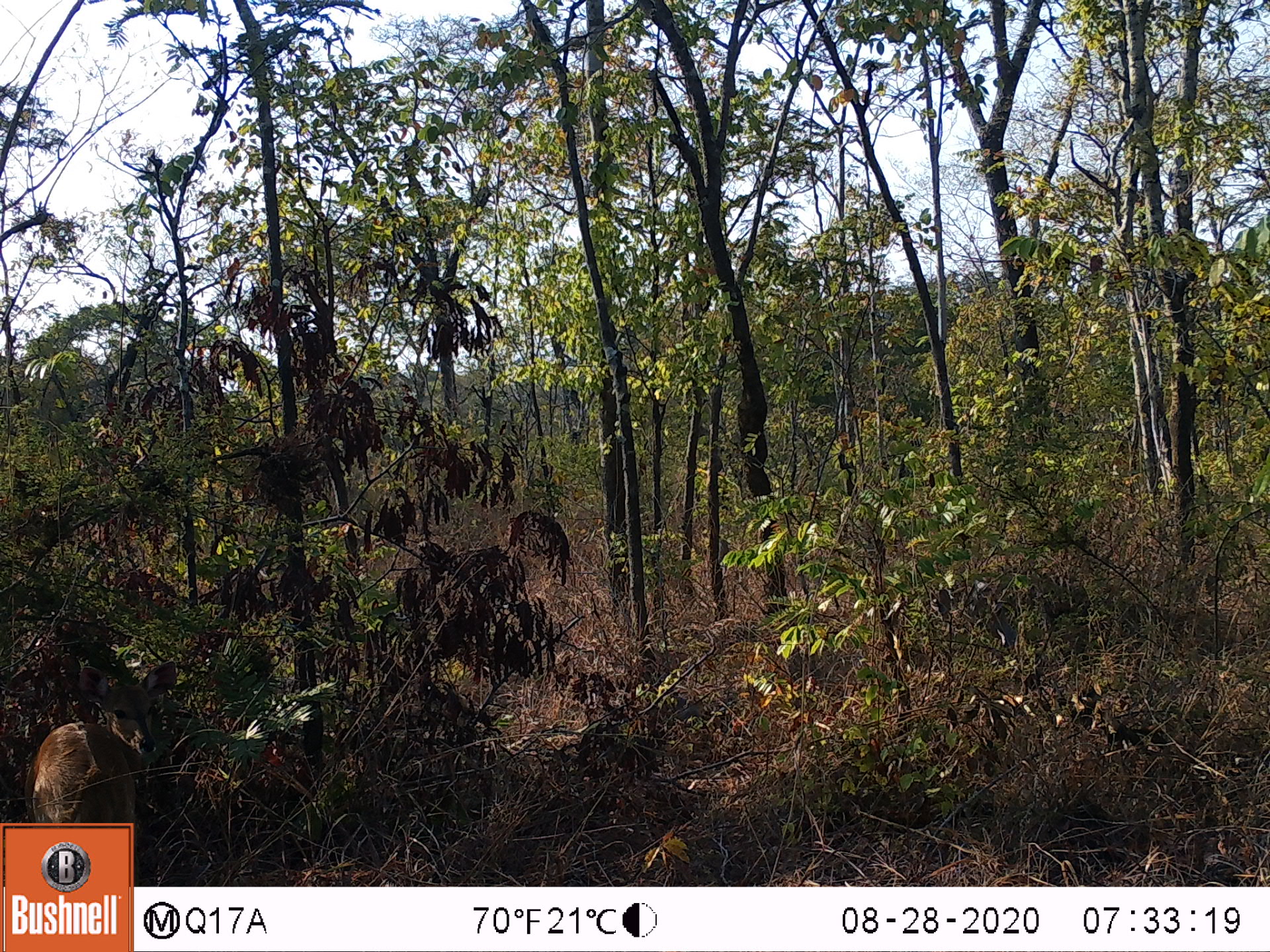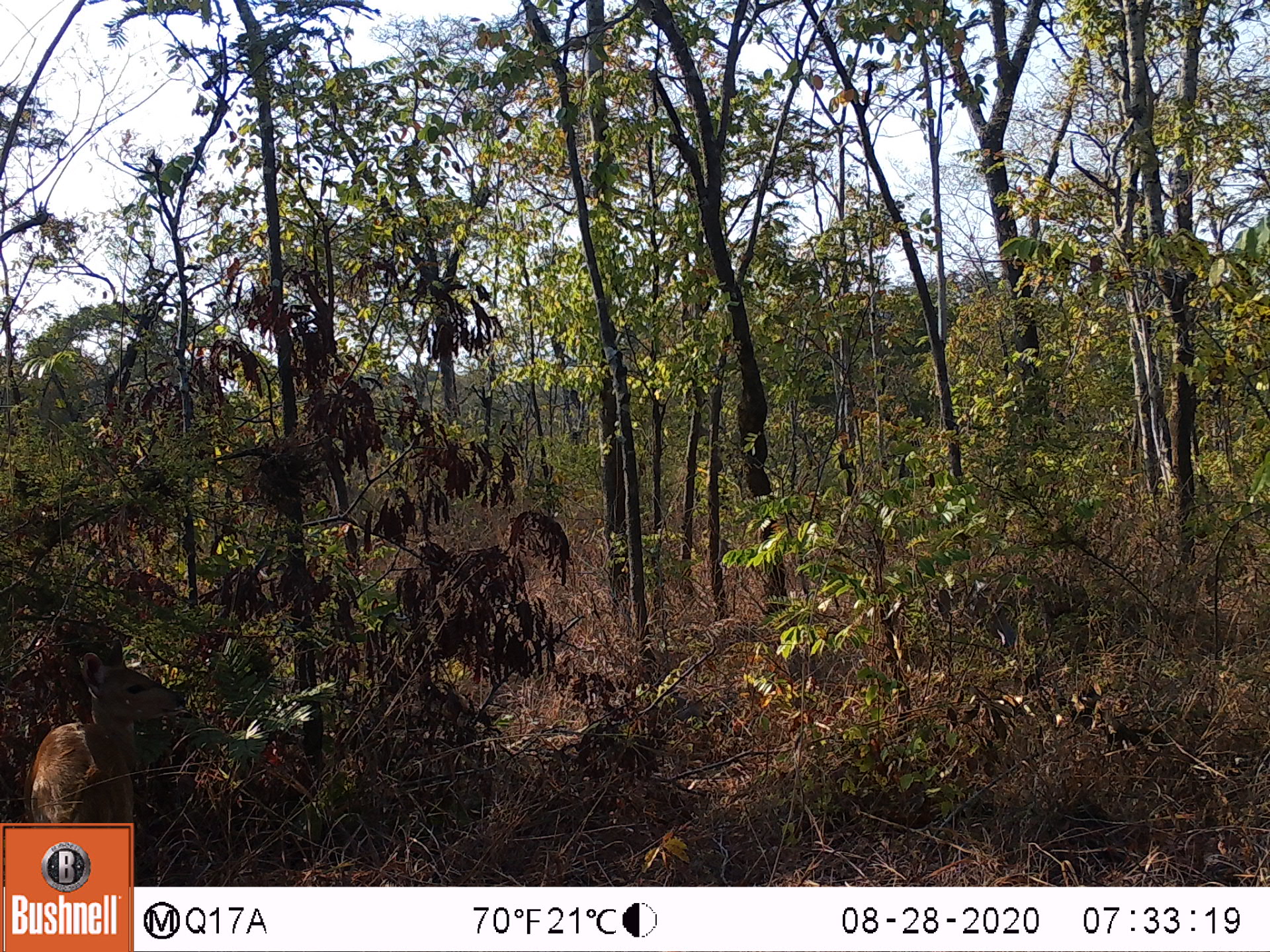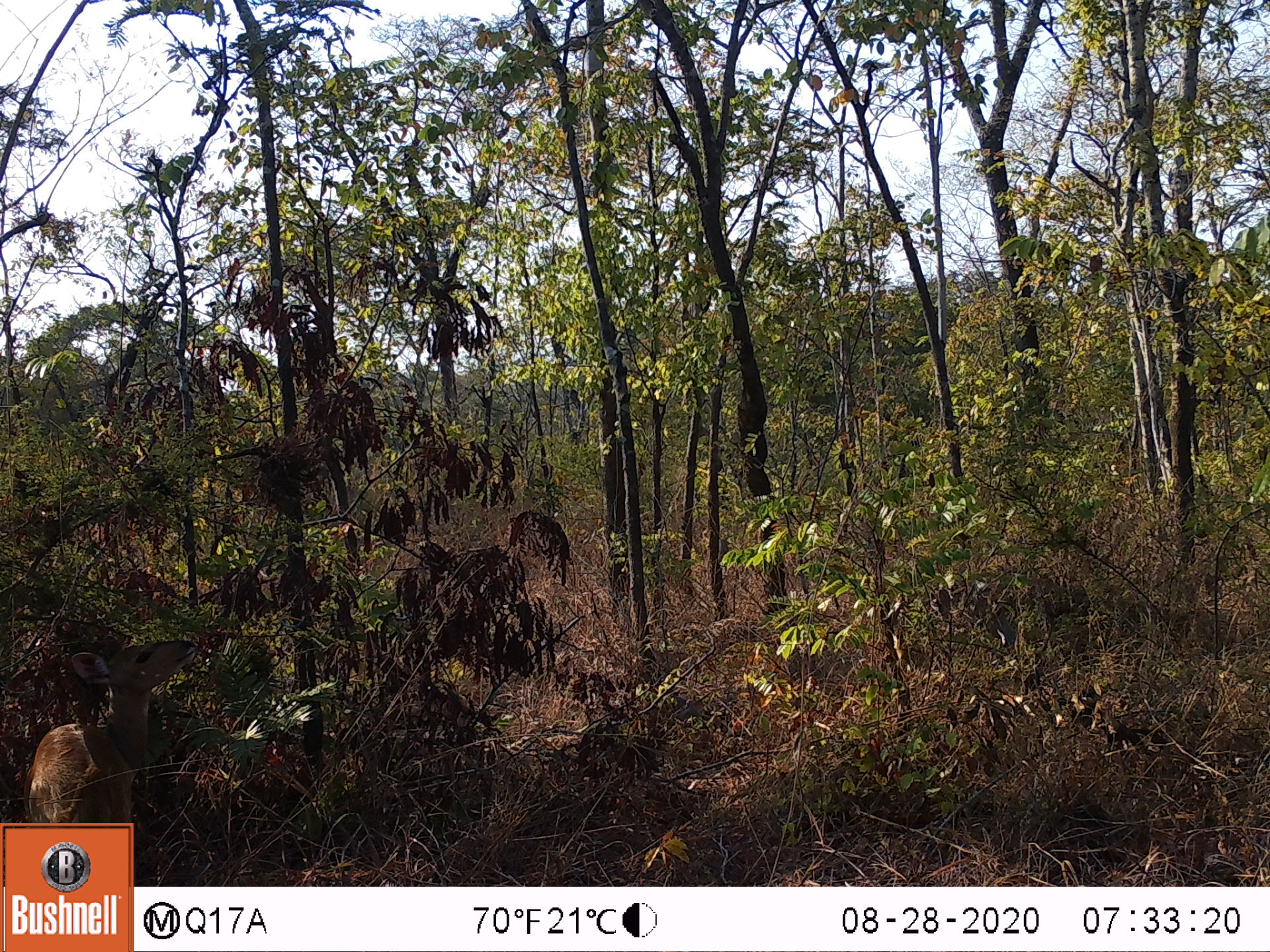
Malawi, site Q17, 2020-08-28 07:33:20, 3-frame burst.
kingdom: Animalia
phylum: Chordata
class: Mammalia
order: Artiodactyla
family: Bovidae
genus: Tragelaphus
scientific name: Tragelaphus sylvaticus sylvaticus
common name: cape bushbuck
Cape bushbuck (Tragelaphus sylvaticus sylvaticus), count 1.